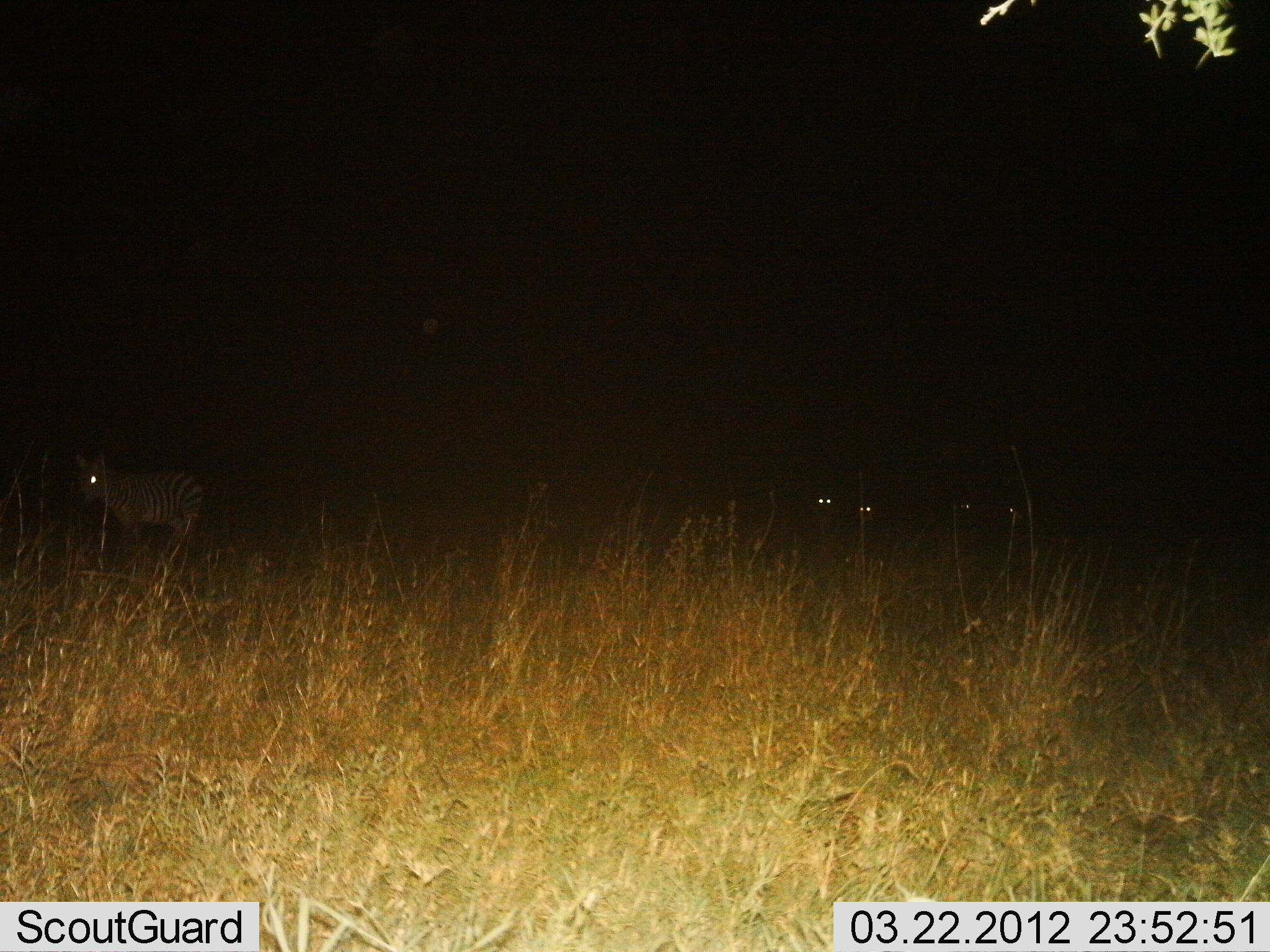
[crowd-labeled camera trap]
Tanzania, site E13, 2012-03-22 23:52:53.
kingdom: Animalia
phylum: Chordata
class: Mammalia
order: Perissodactyla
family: Equidae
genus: Equus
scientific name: Equus quagga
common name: plains zebra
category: zebra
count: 5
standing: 93%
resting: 11%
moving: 22%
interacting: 0%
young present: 0%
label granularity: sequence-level